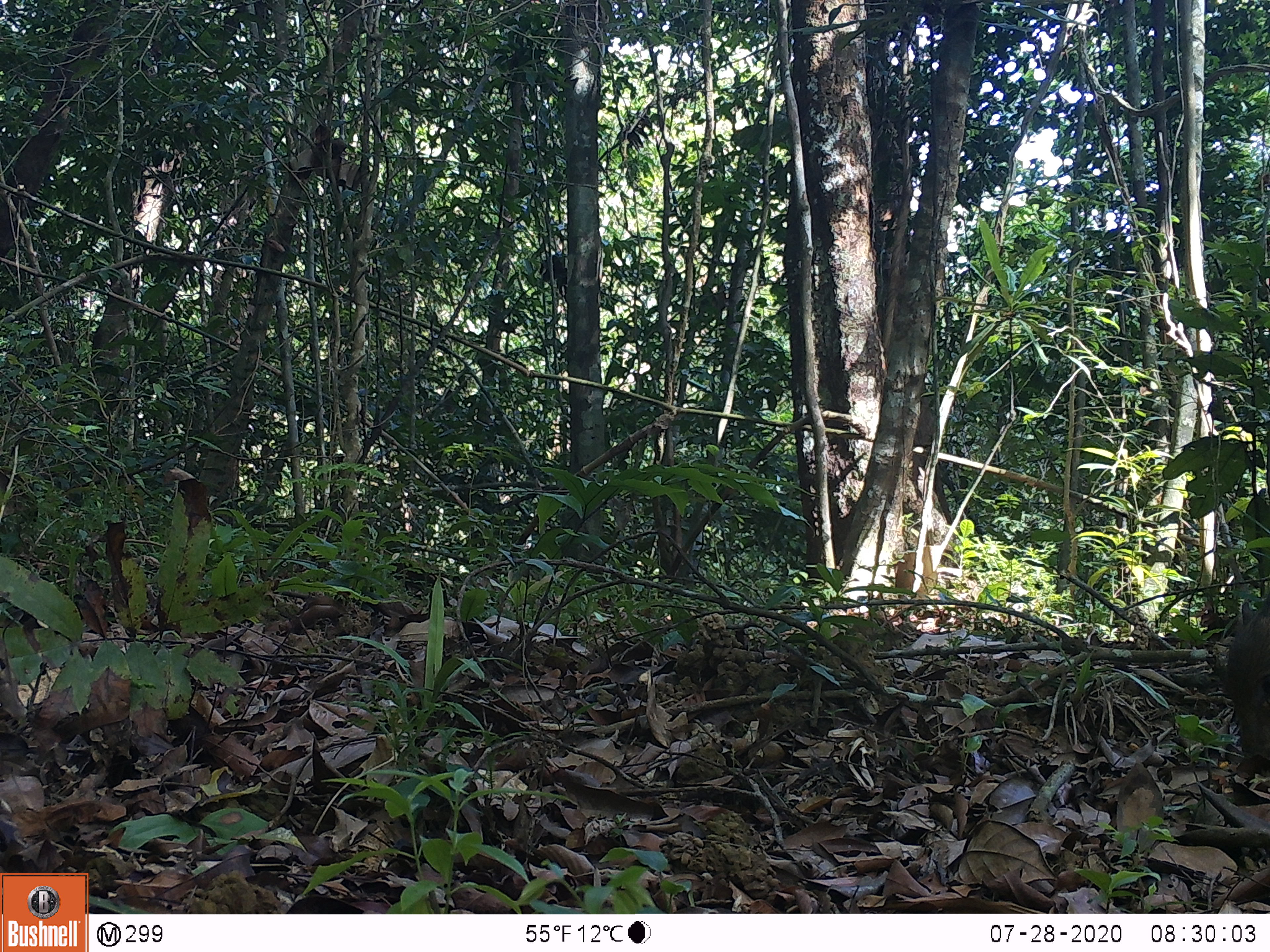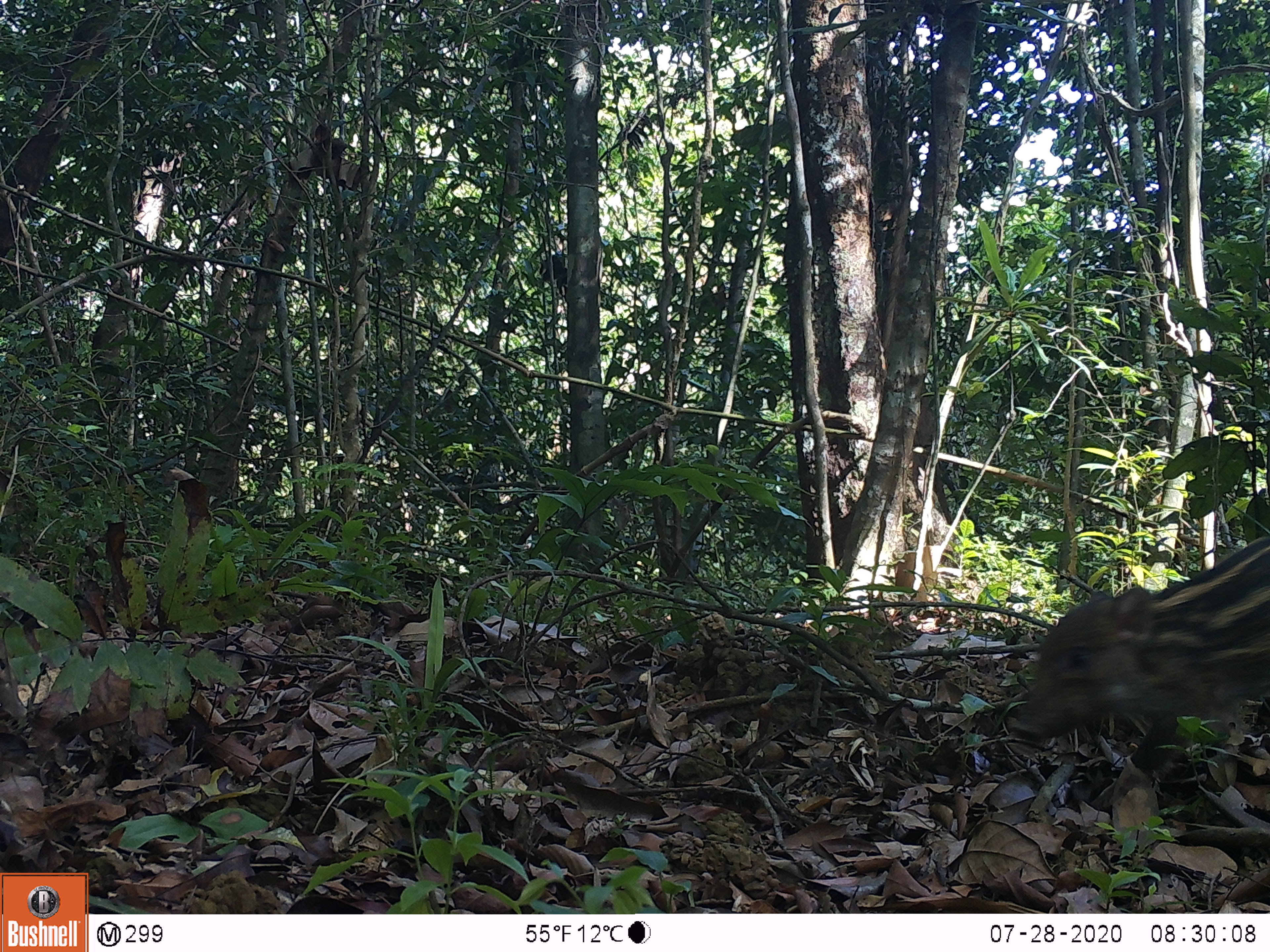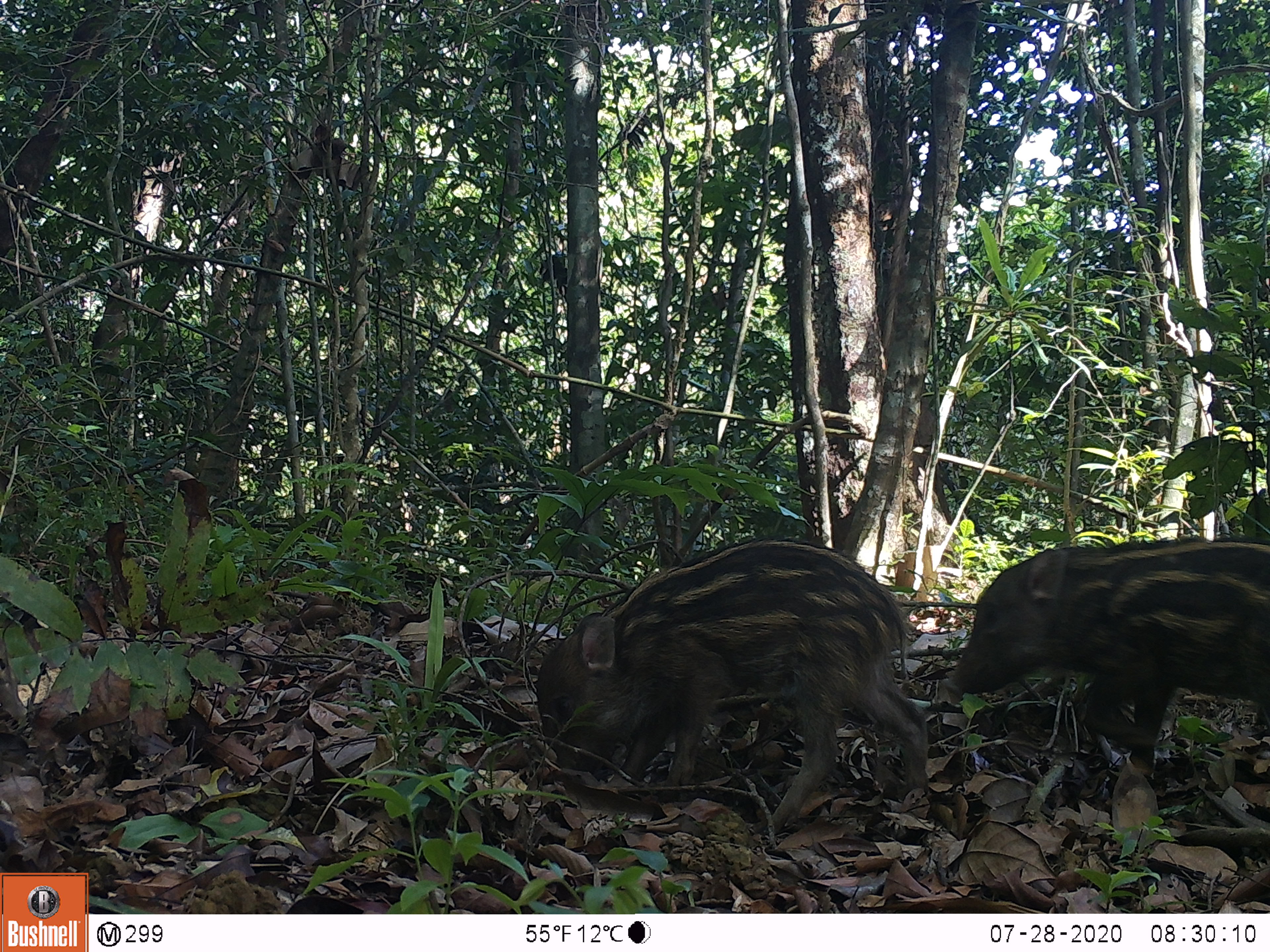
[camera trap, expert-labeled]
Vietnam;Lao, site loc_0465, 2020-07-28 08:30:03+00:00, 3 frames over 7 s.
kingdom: Animalia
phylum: Chordata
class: Mammalia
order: Artiodactyla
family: Suidae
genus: Sus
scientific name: Sus scrofa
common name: eurasian wild pig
Eurasian wild pig (Sus scrofa). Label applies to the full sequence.